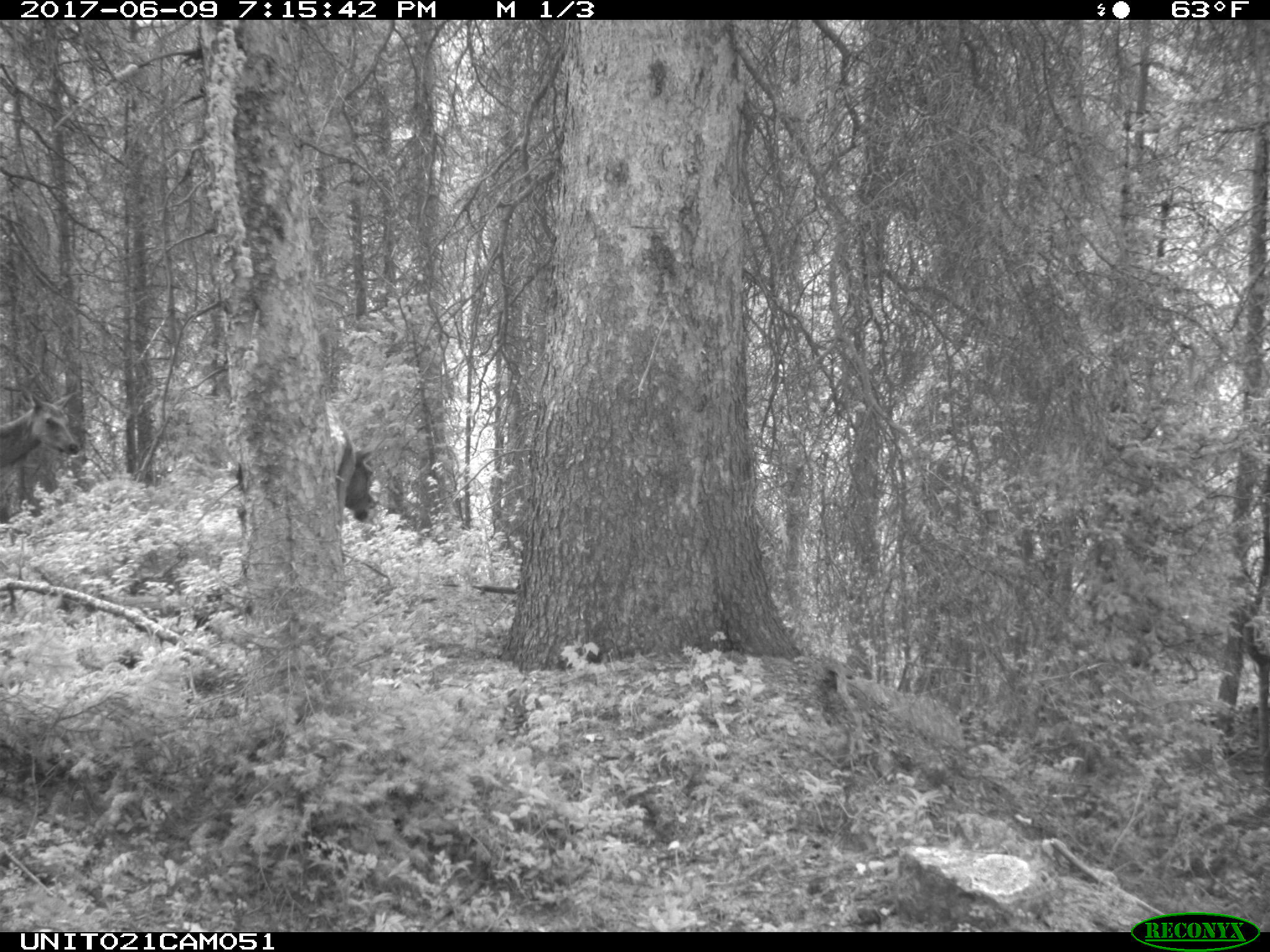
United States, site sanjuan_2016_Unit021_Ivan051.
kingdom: Animalia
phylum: Chordata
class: Mammalia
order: Artiodactyla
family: Cervidae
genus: Cervus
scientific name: Cervus elaphus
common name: red deer